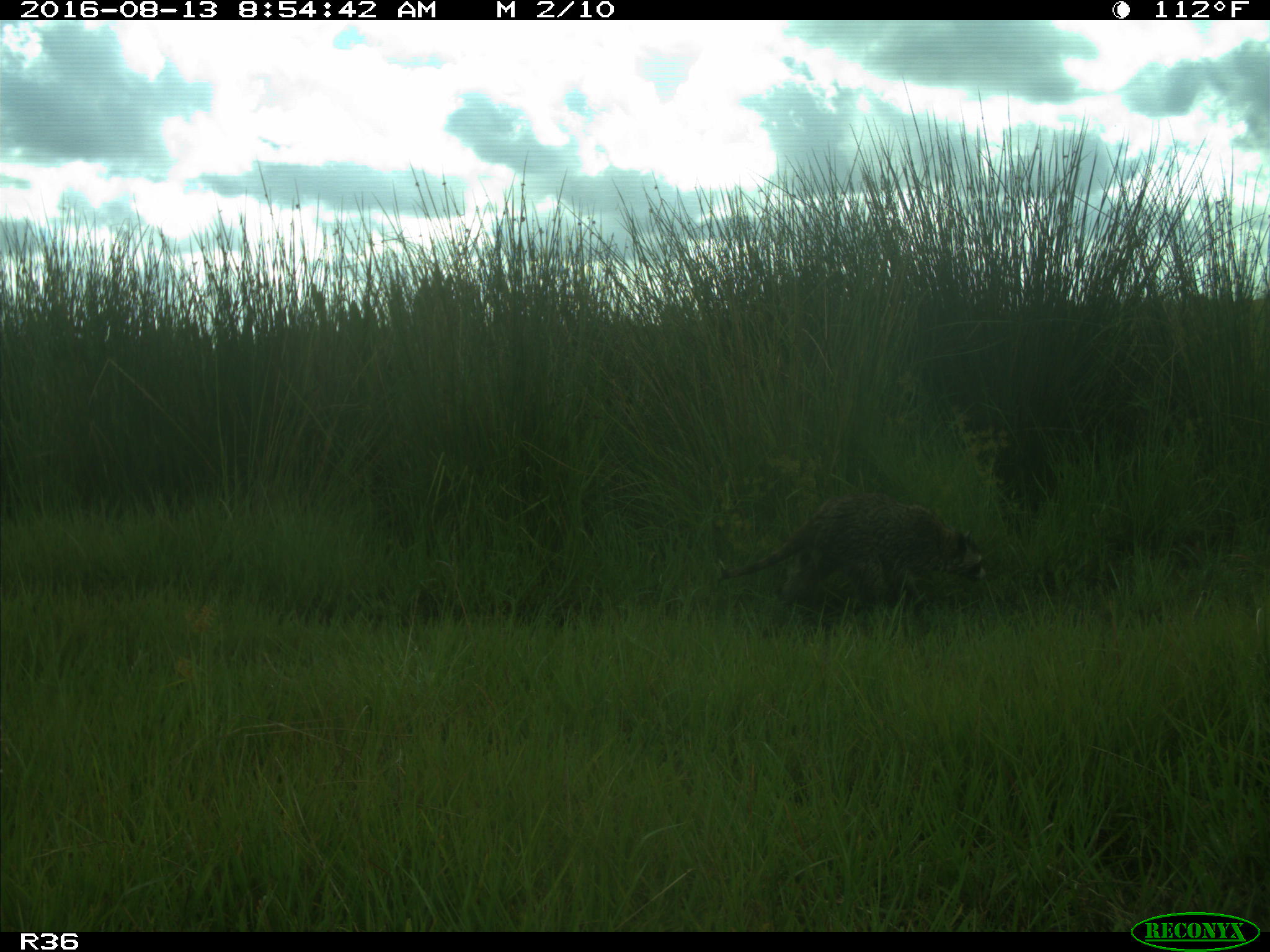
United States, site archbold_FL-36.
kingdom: Animalia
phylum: Chordata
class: Mammalia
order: Carnivora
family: Procyonidae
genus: Procyon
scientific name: Procyon lotor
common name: common raccoon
Procyon lotor (common raccoon).